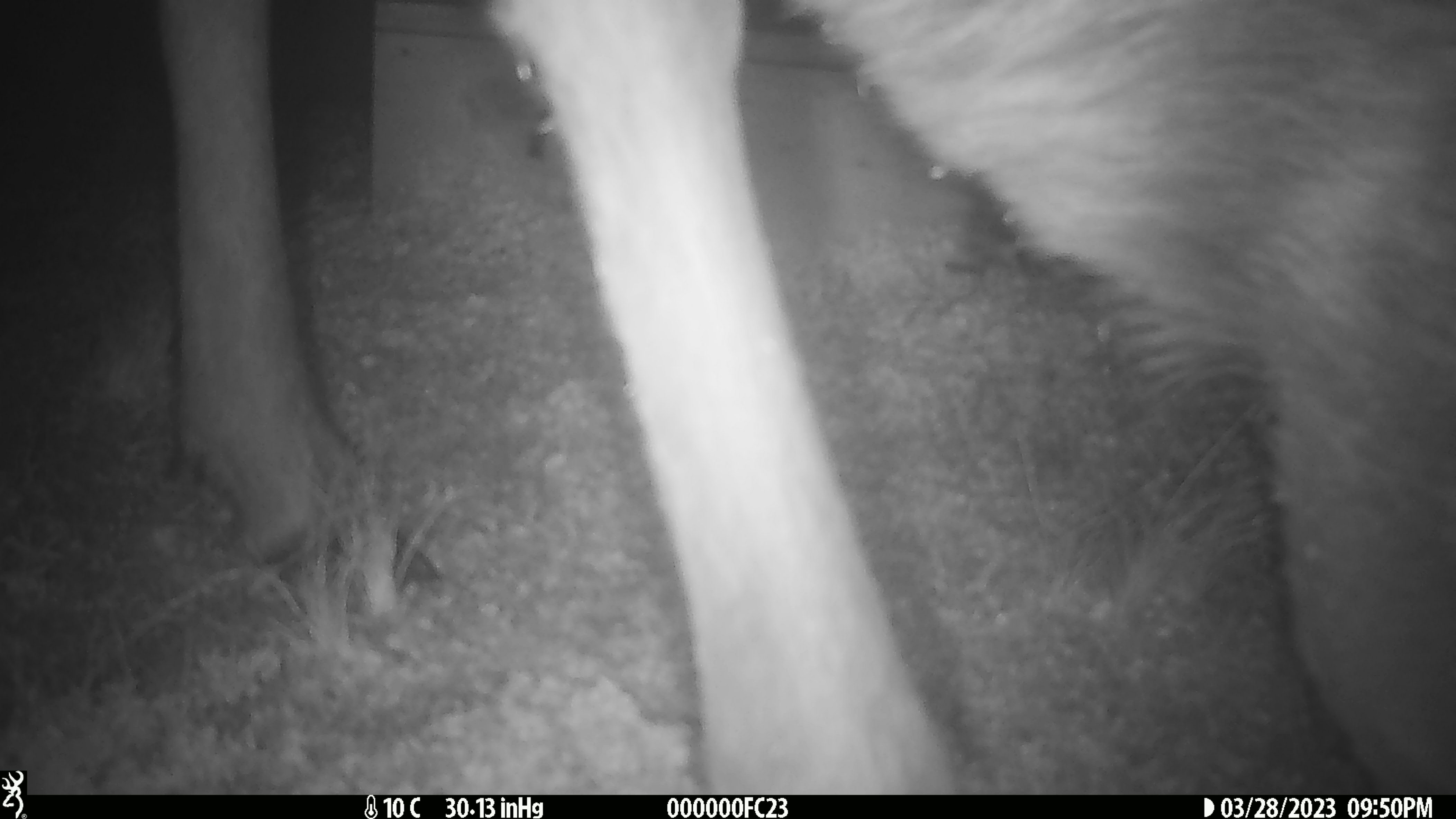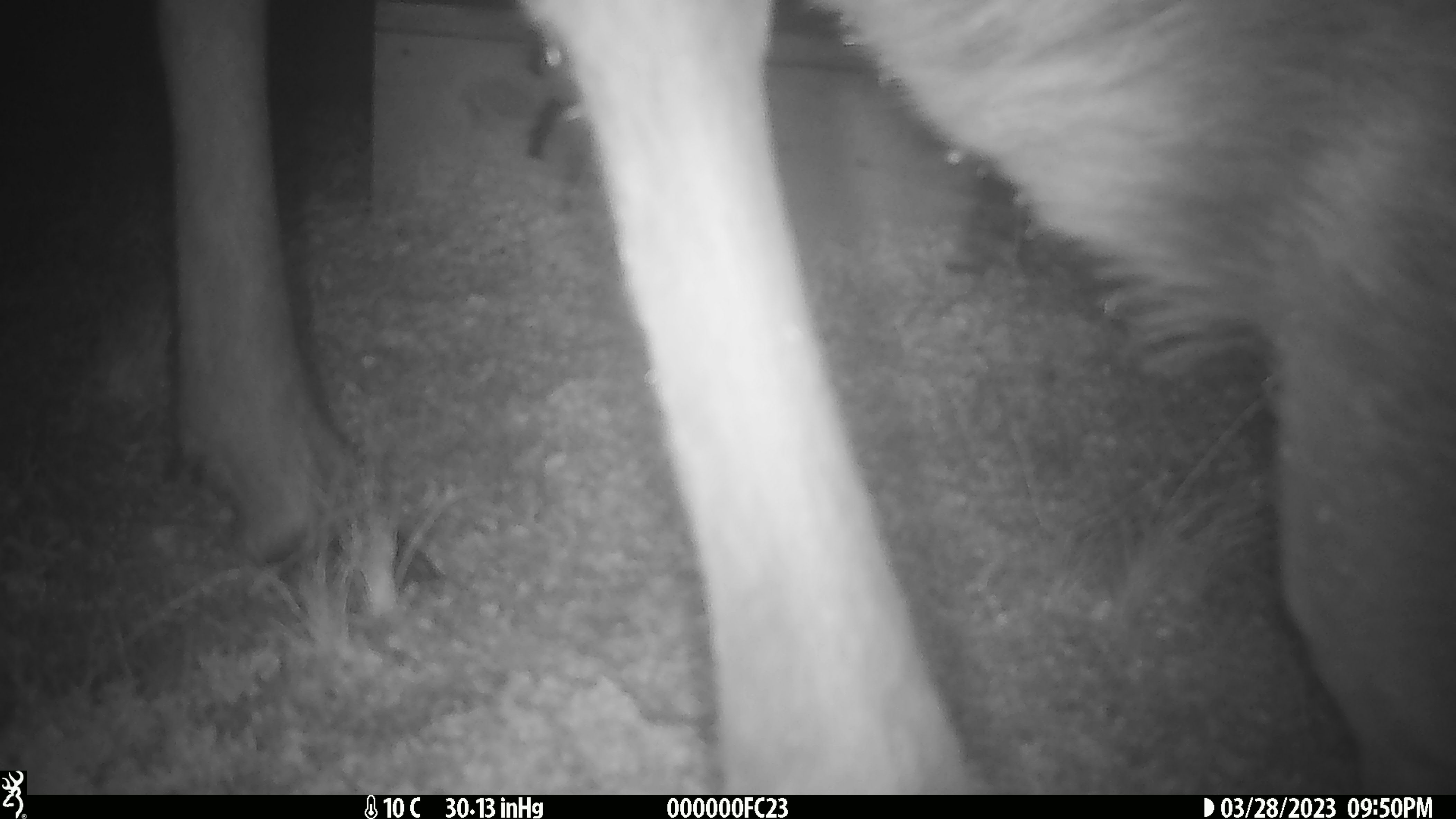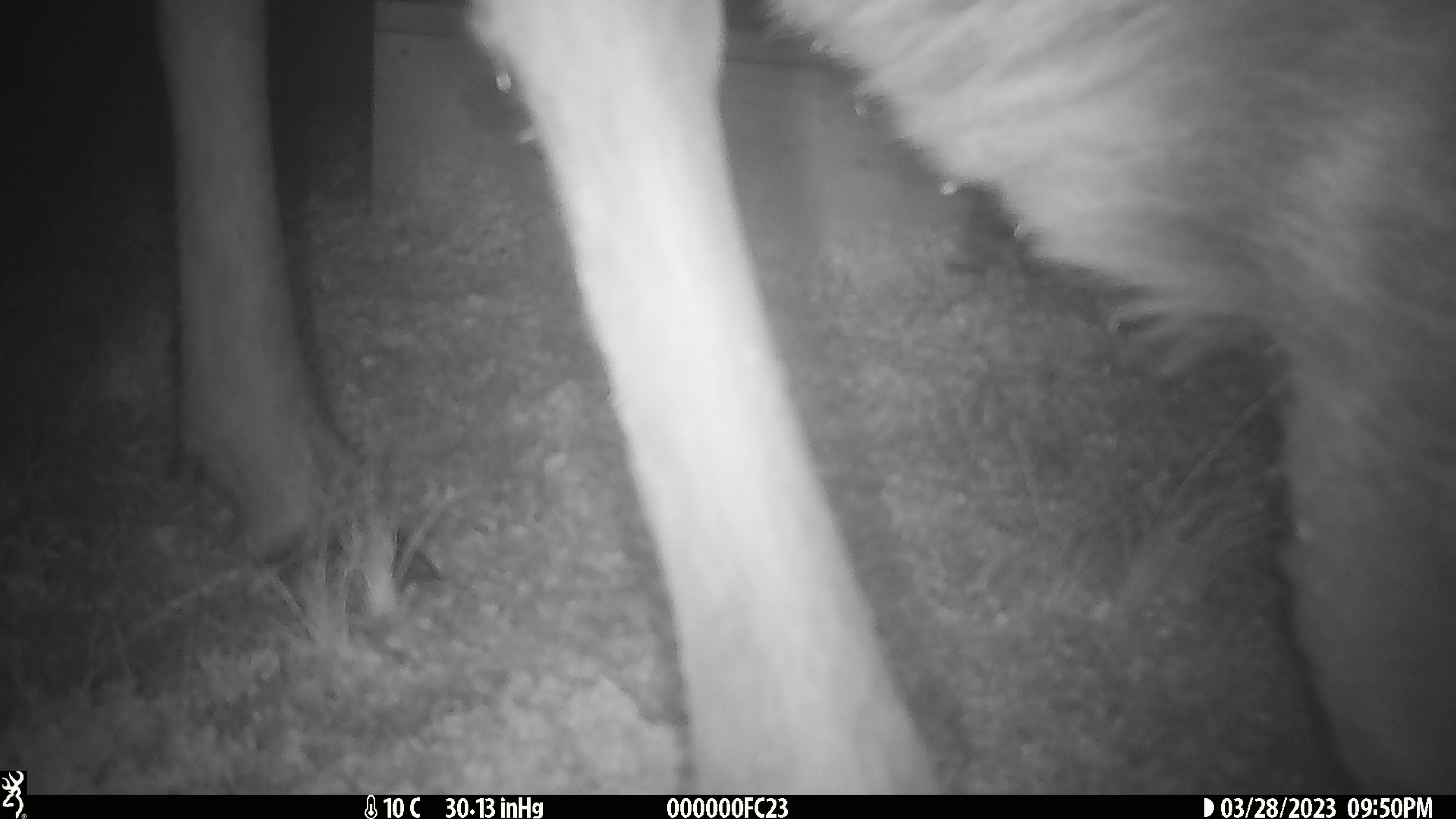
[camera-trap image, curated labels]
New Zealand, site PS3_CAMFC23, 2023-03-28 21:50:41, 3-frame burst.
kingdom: Animalia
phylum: Chordata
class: Mammalia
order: Artiodactyla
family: Cervidae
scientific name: Cervidae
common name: deer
Deer (Cervidae).